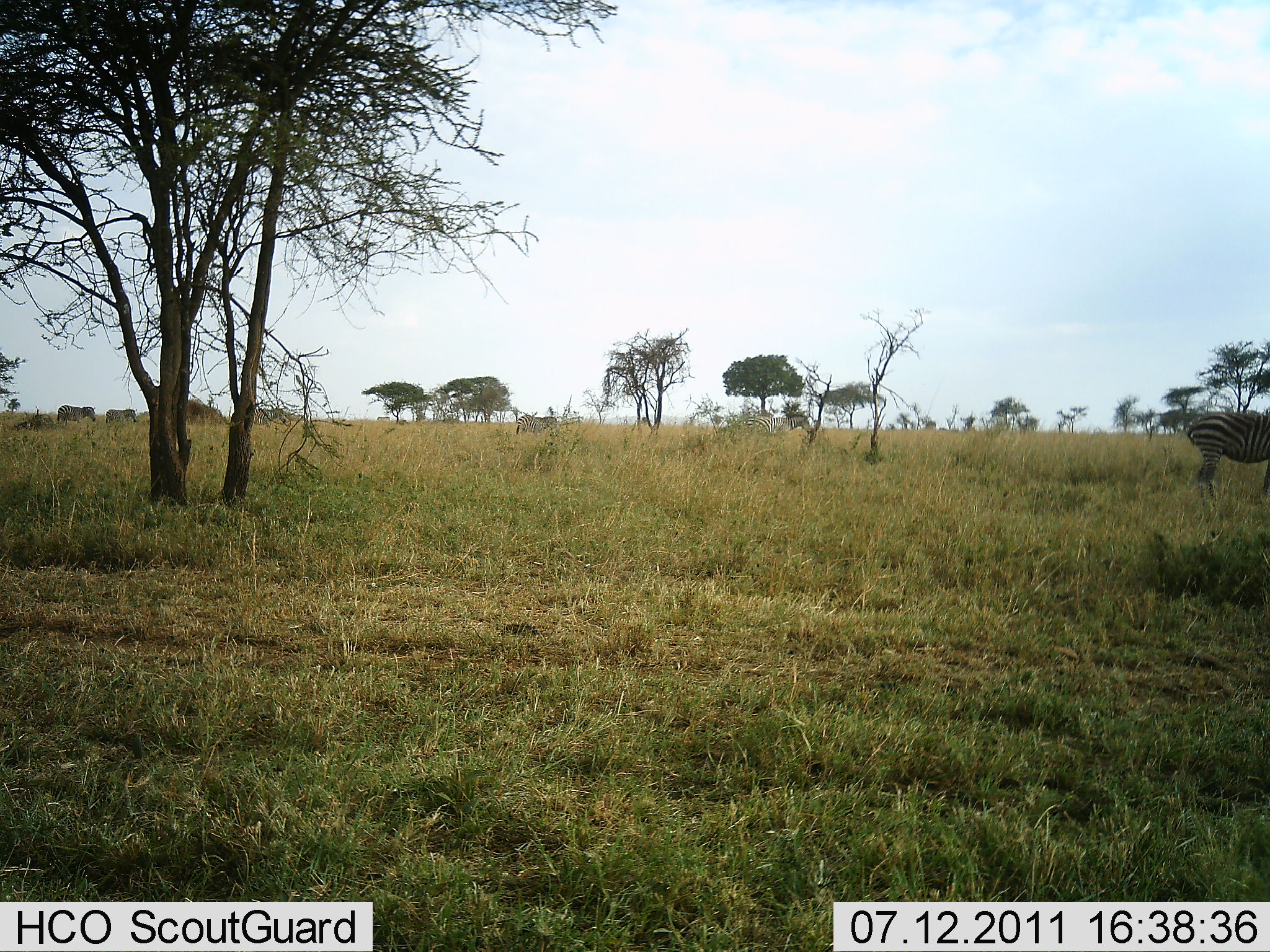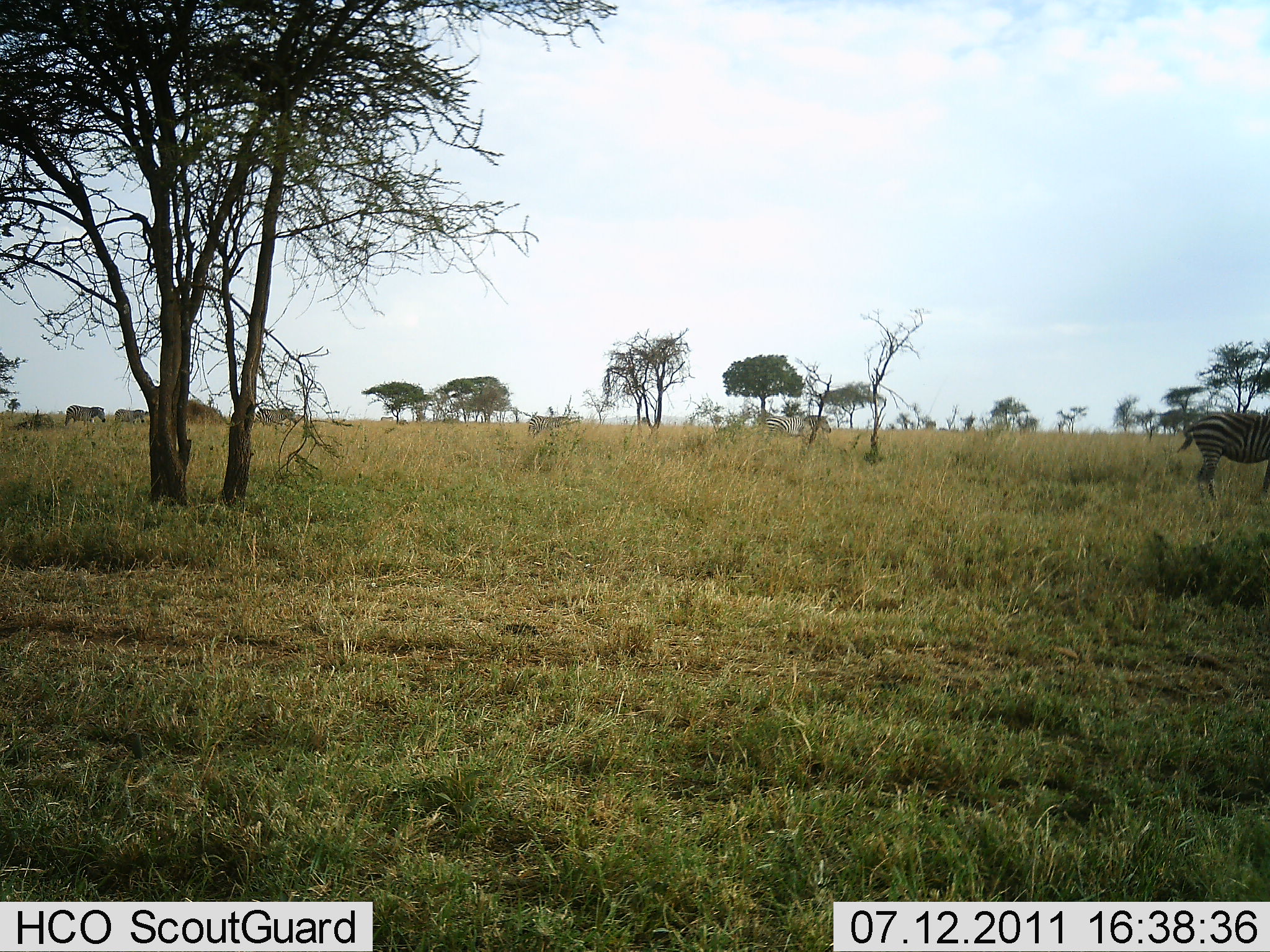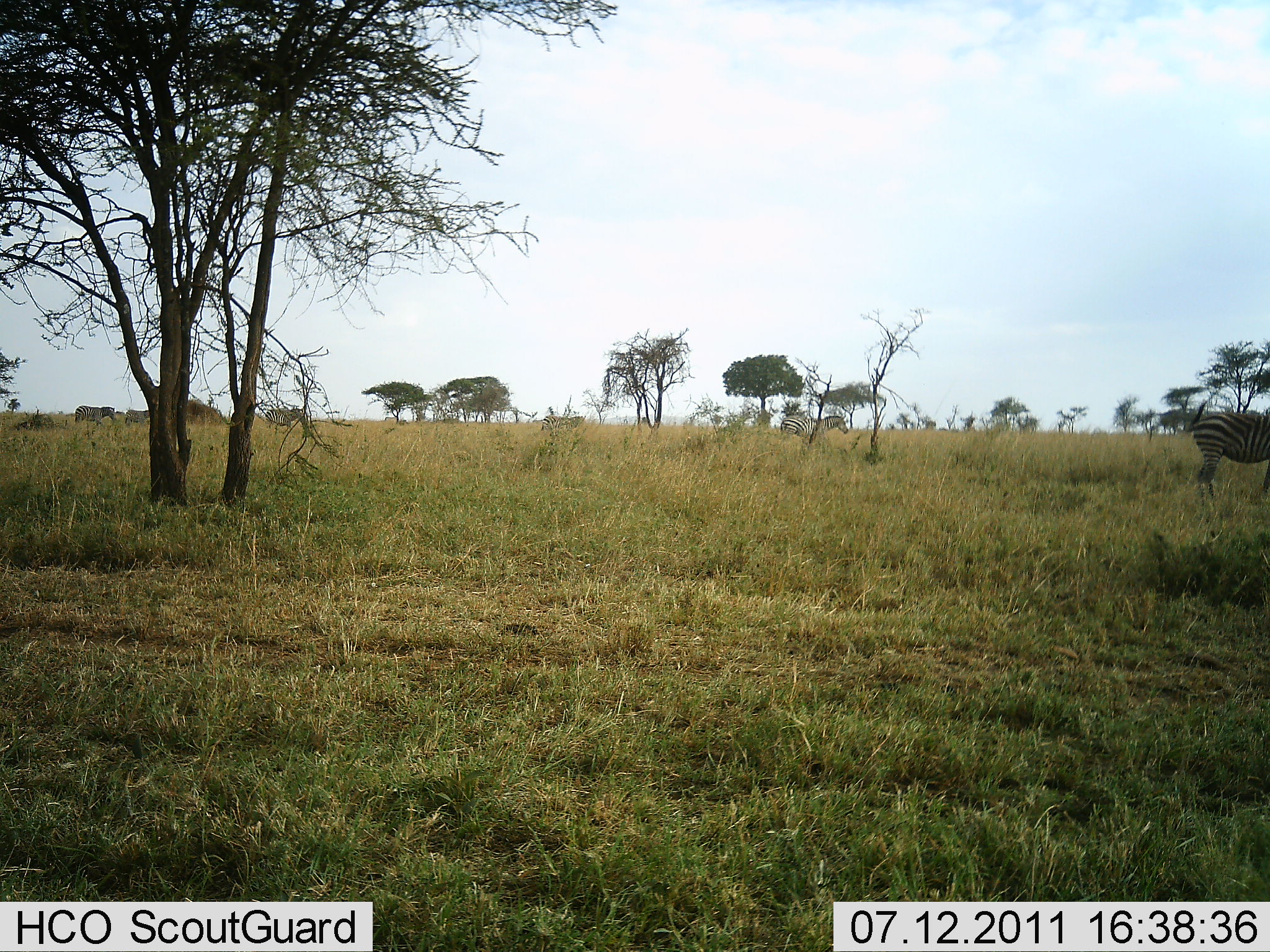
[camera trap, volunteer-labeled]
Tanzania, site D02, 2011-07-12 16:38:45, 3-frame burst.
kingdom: Animalia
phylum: Chordata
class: Mammalia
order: Perissodactyla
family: Equidae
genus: Equus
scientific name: Equus quagga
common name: plains zebra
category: zebra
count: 6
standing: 60%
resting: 0%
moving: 90%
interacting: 0%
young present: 0%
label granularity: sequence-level